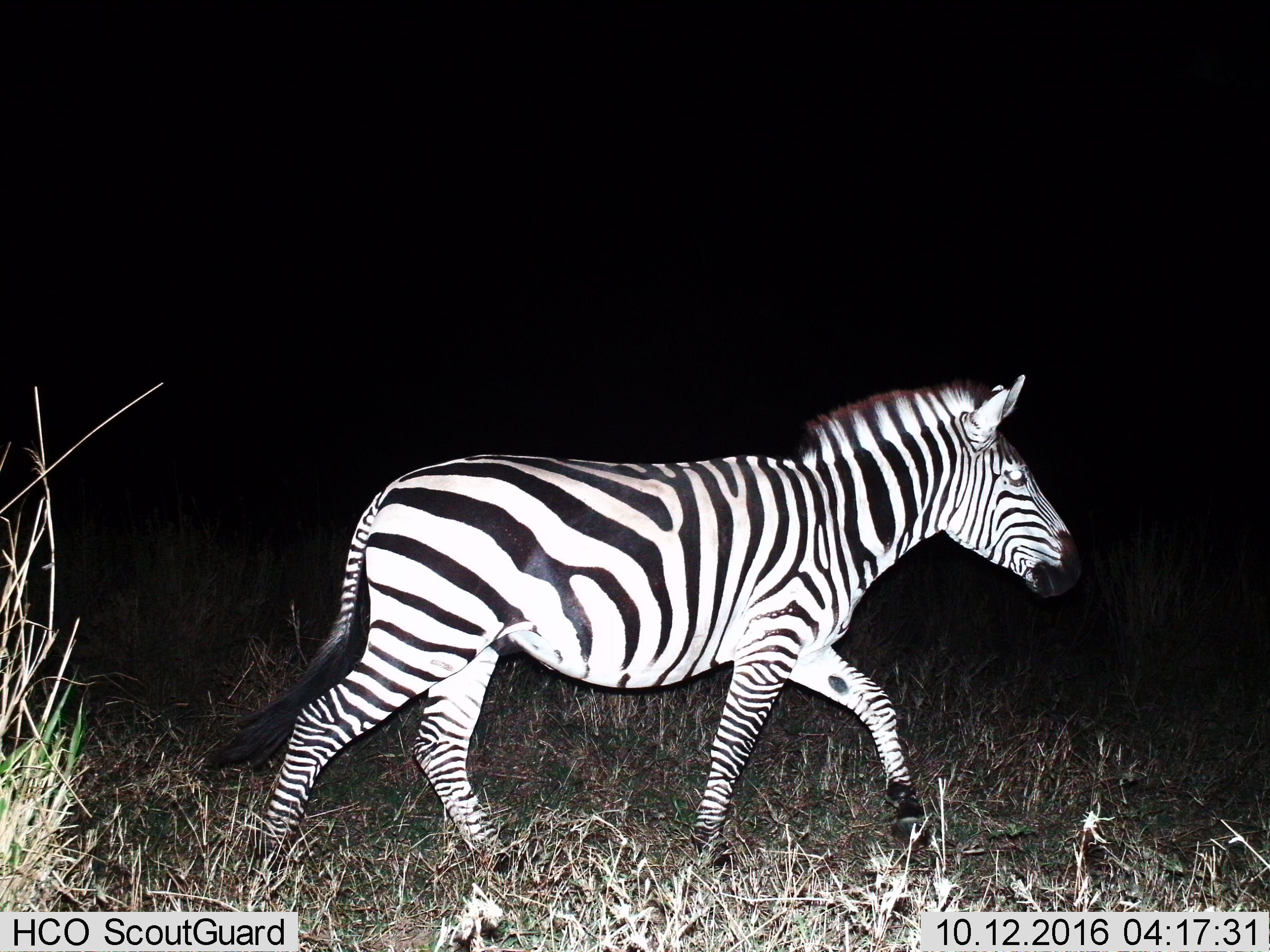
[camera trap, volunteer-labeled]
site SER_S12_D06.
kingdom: Animalia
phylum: Chordata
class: Mammalia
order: Perissodactyla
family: Equidae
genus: Equus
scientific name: Equus quagga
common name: plains zebra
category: zebraplains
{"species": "zebraplains (plains zebra) (Equus quagga)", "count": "1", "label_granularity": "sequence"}